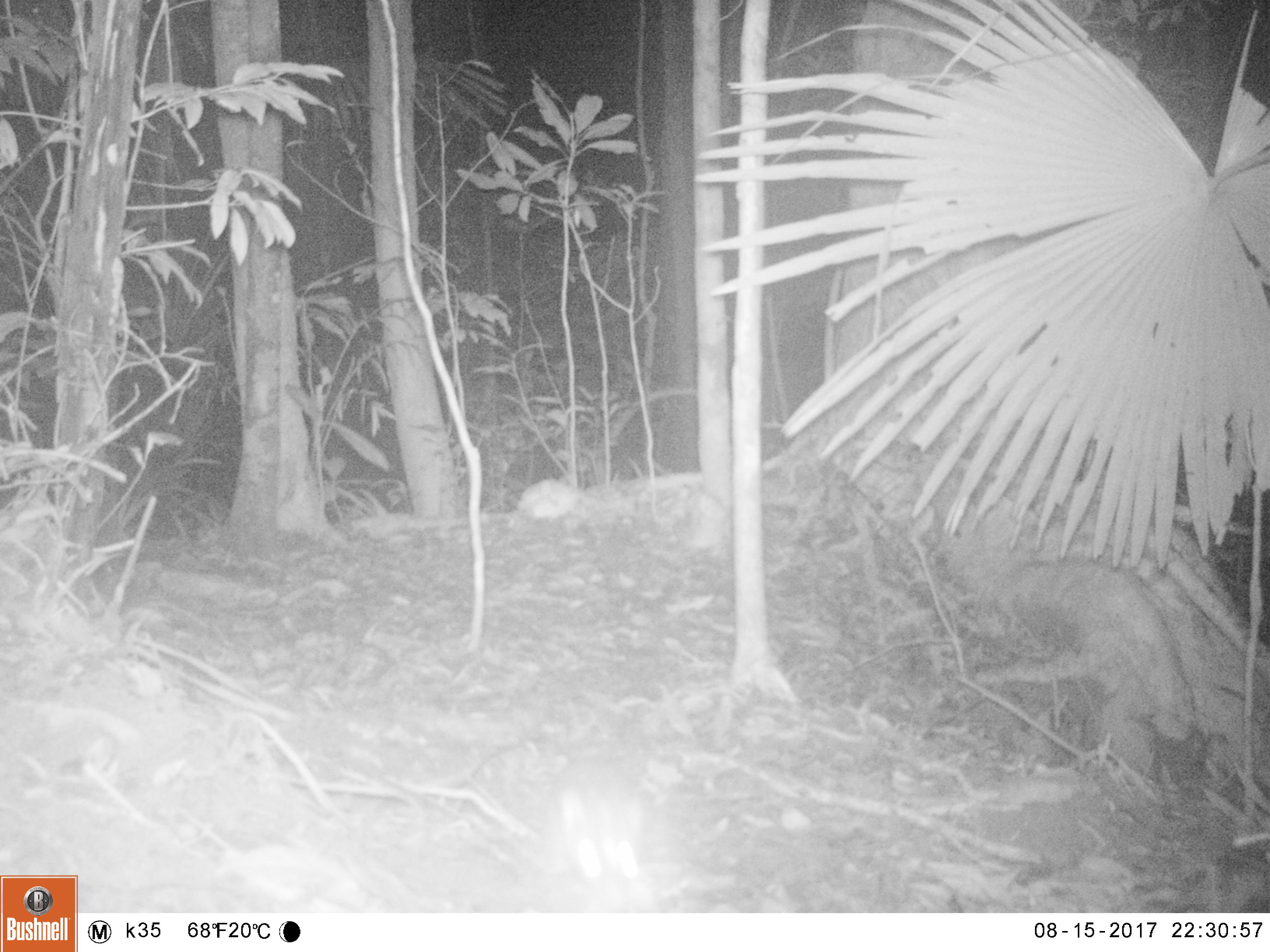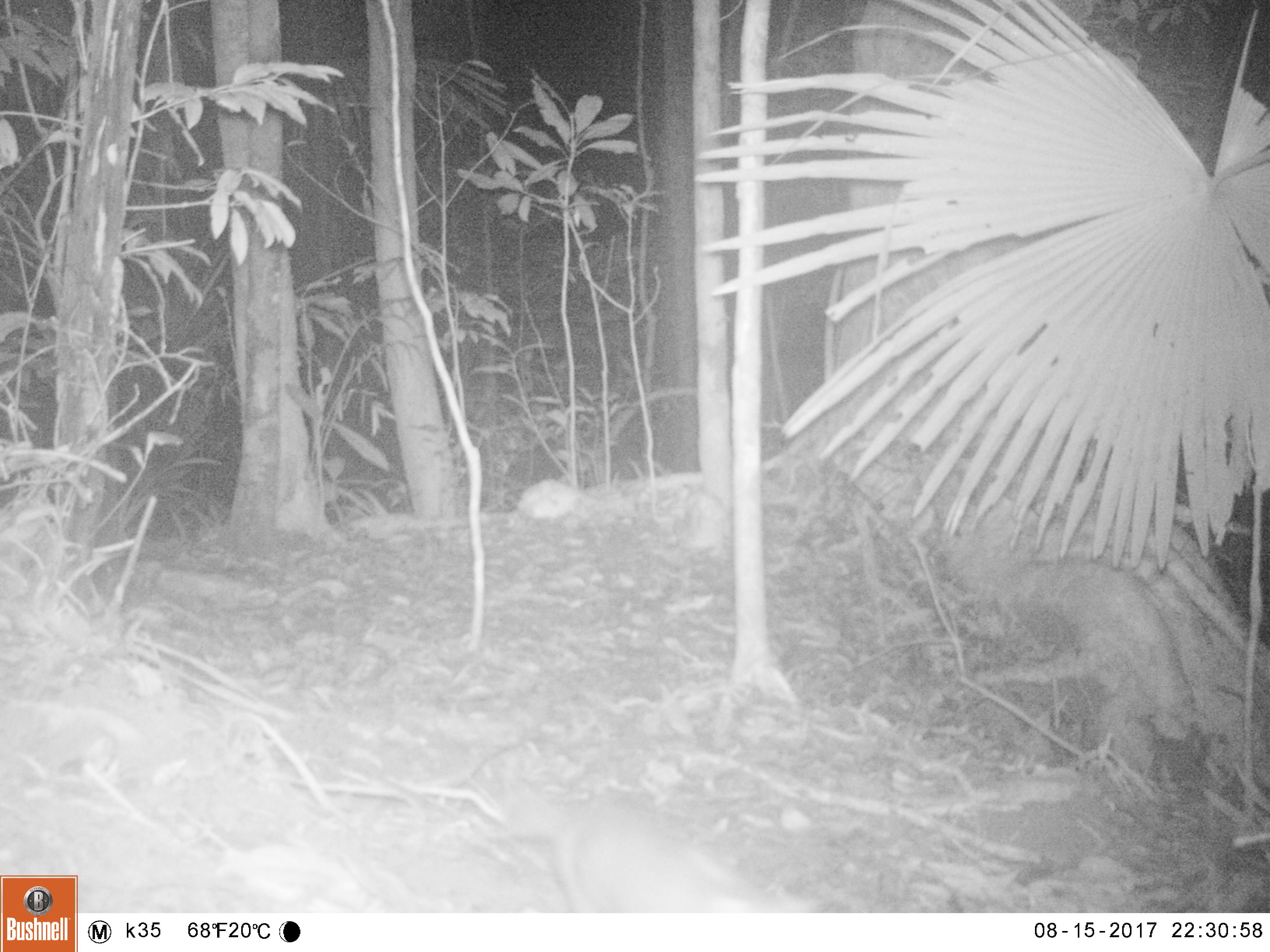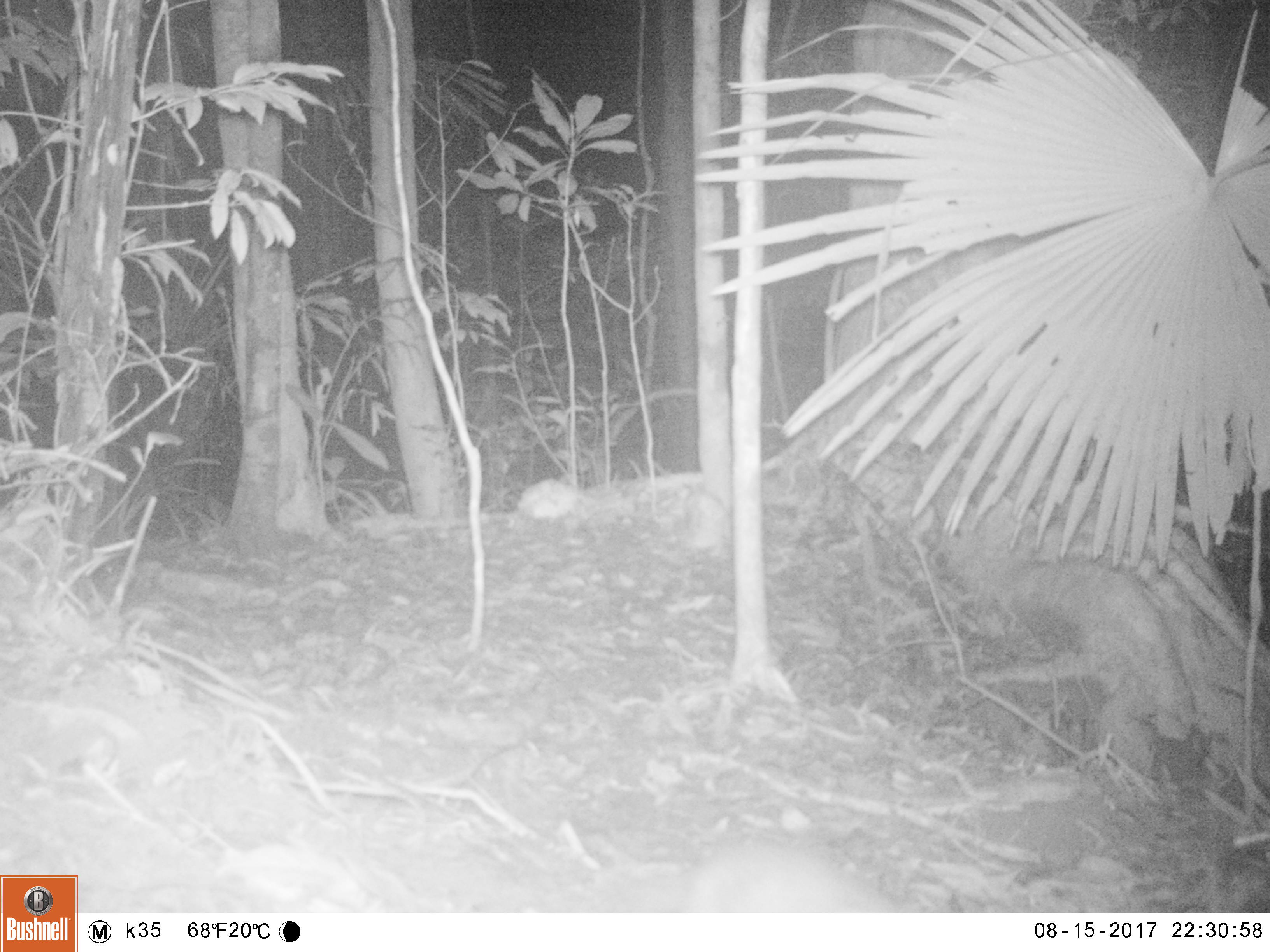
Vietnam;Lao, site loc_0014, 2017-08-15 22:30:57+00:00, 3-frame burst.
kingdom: Animalia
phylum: Chordata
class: Mammalia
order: Carnivora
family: Mustelidae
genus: Melogale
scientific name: Melogale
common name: ferret badger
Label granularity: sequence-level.